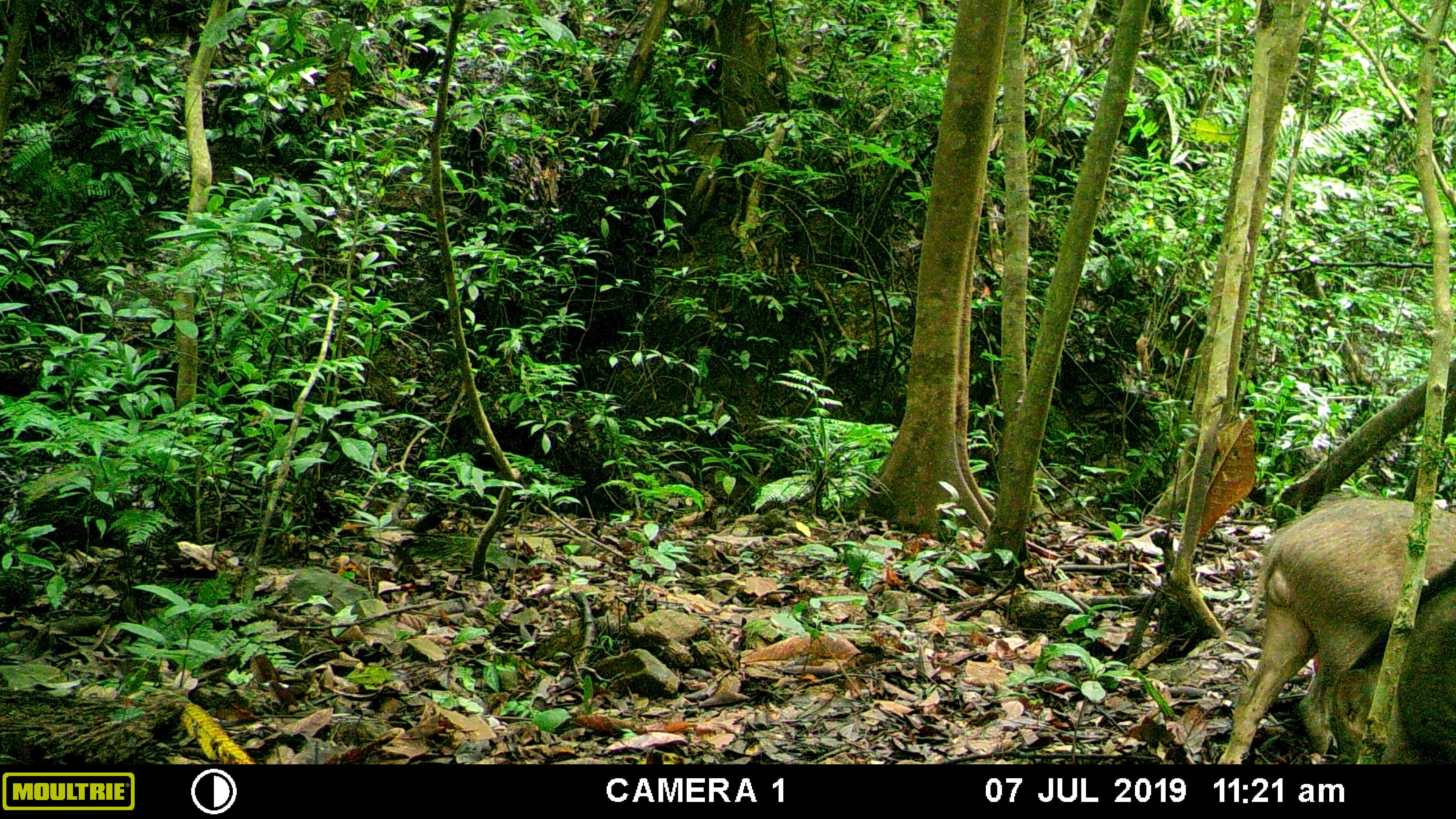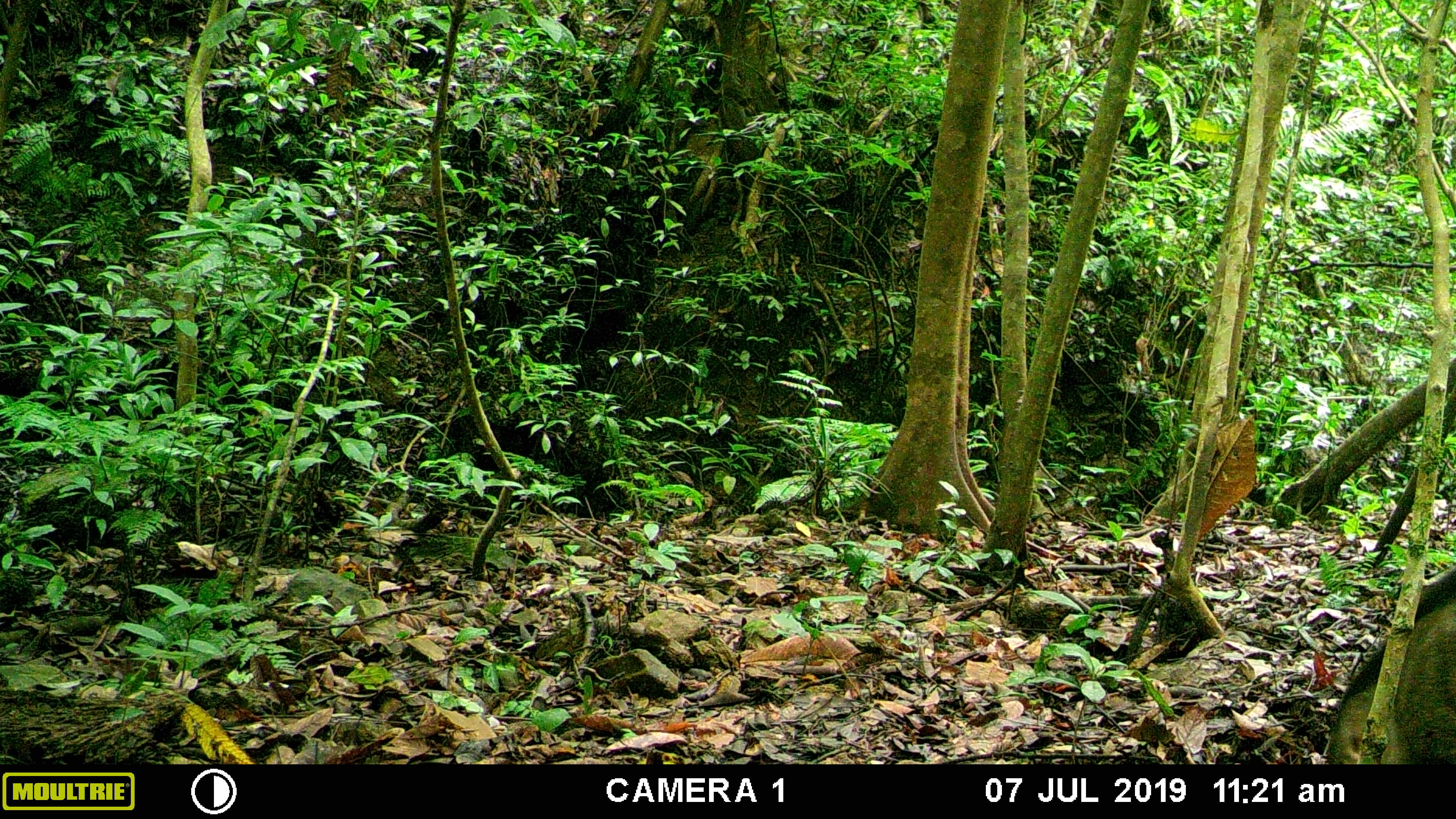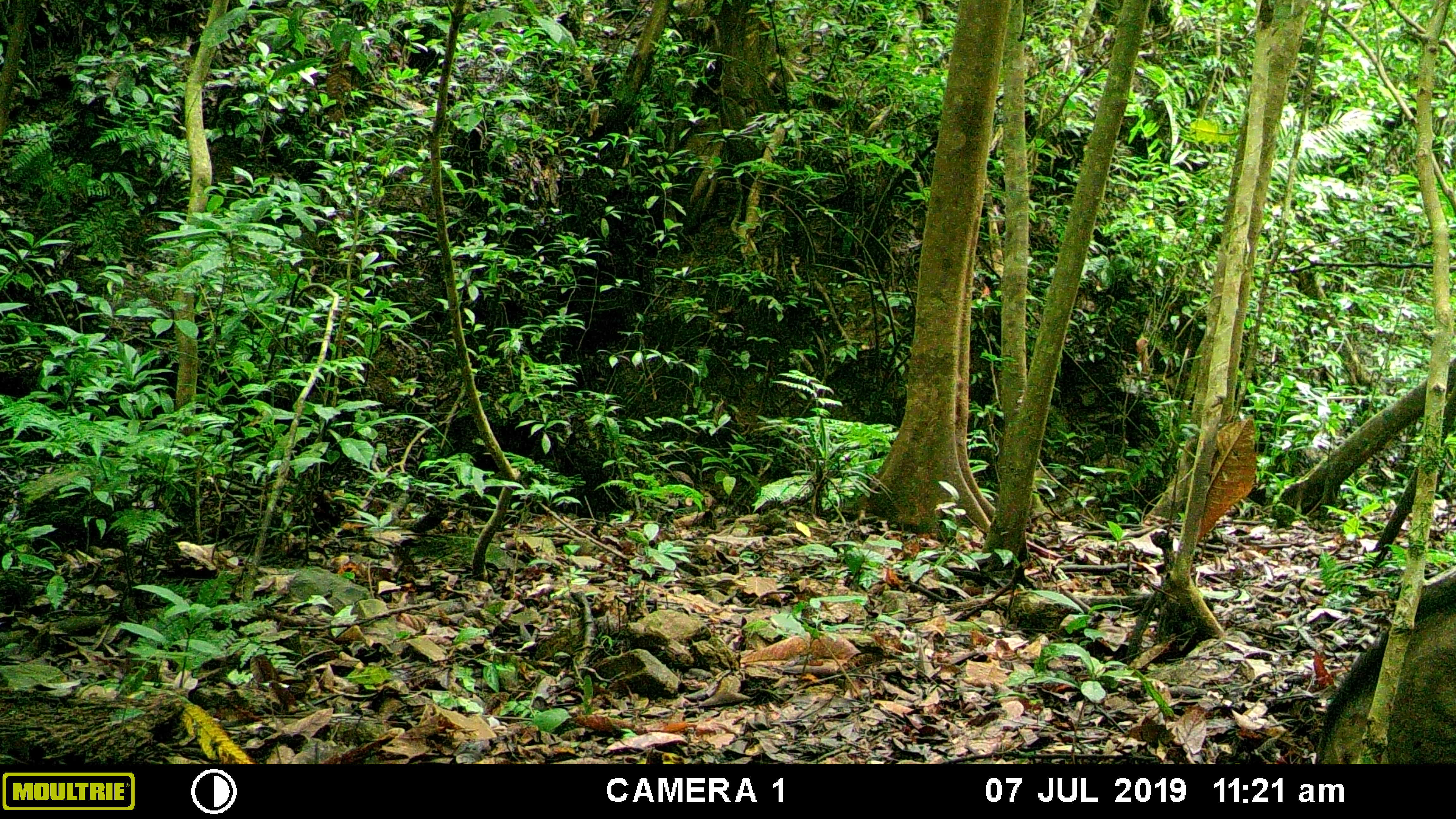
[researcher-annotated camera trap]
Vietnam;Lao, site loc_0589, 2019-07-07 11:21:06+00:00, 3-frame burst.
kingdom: Animalia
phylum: Chordata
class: Mammalia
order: Artiodactyla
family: Suidae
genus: Sus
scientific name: Sus scrofa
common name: eurasian wild pig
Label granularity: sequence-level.